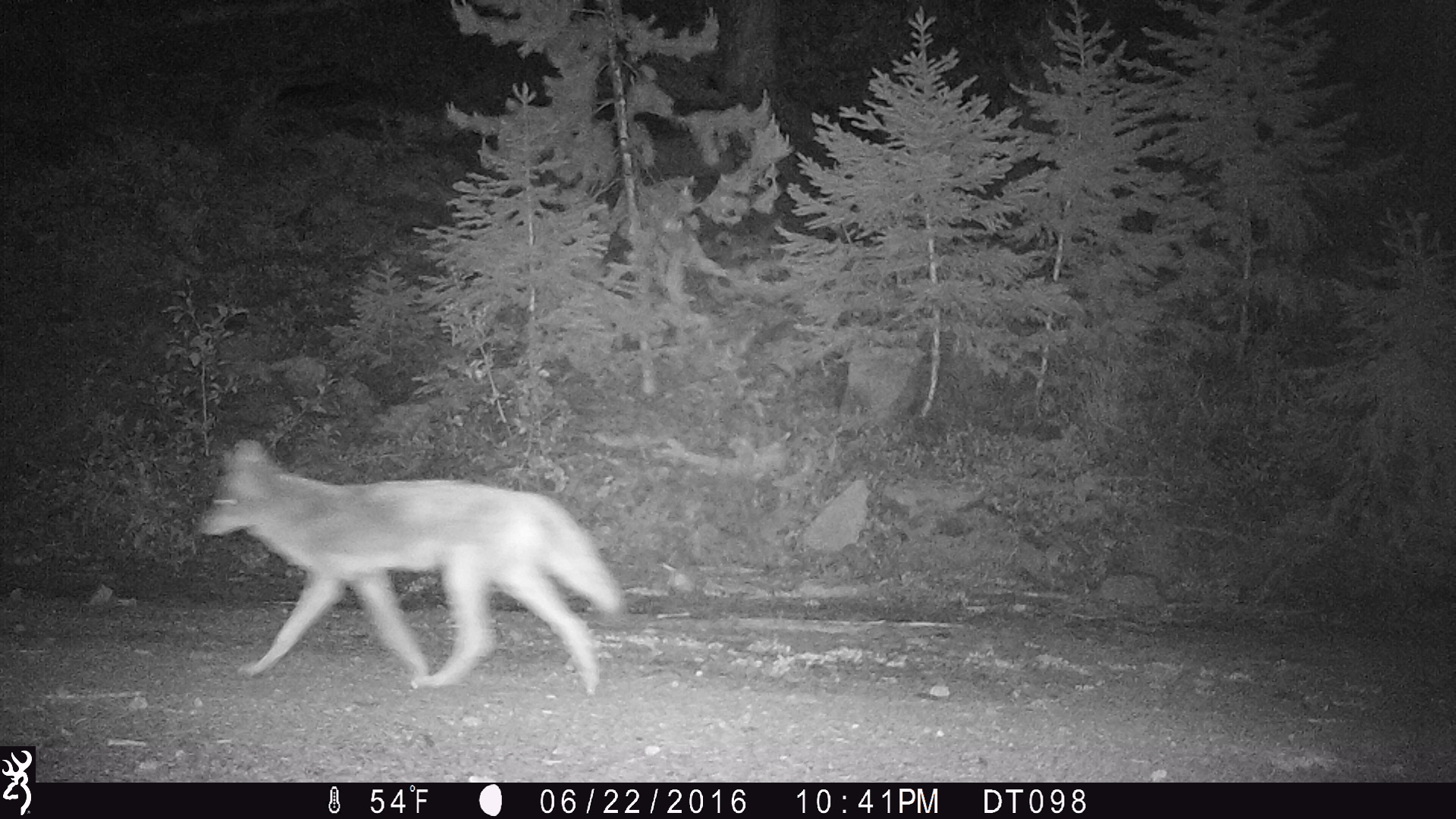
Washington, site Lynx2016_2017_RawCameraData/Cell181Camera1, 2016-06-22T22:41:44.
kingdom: Animalia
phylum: Chordata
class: Mammalia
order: Carnivora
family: Canidae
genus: Canis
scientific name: Canis latrans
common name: coyote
Canis latrans (coyote). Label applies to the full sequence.